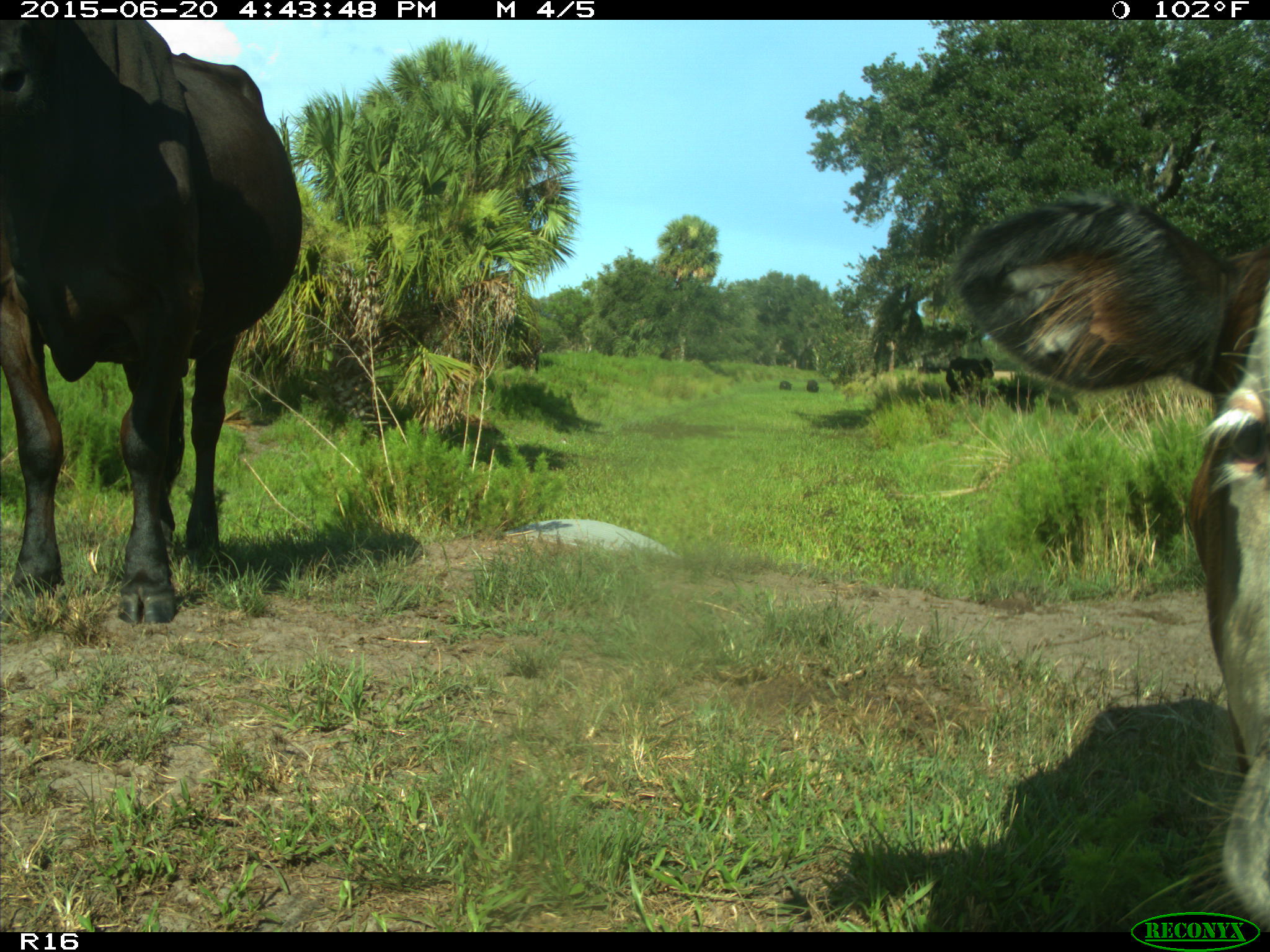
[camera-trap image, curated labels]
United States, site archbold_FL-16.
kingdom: Animalia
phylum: Chordata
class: Mammalia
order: Artiodactyla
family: Bovidae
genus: Bos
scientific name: Bos taurus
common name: domestic cow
Bos taurus (domestic cow).